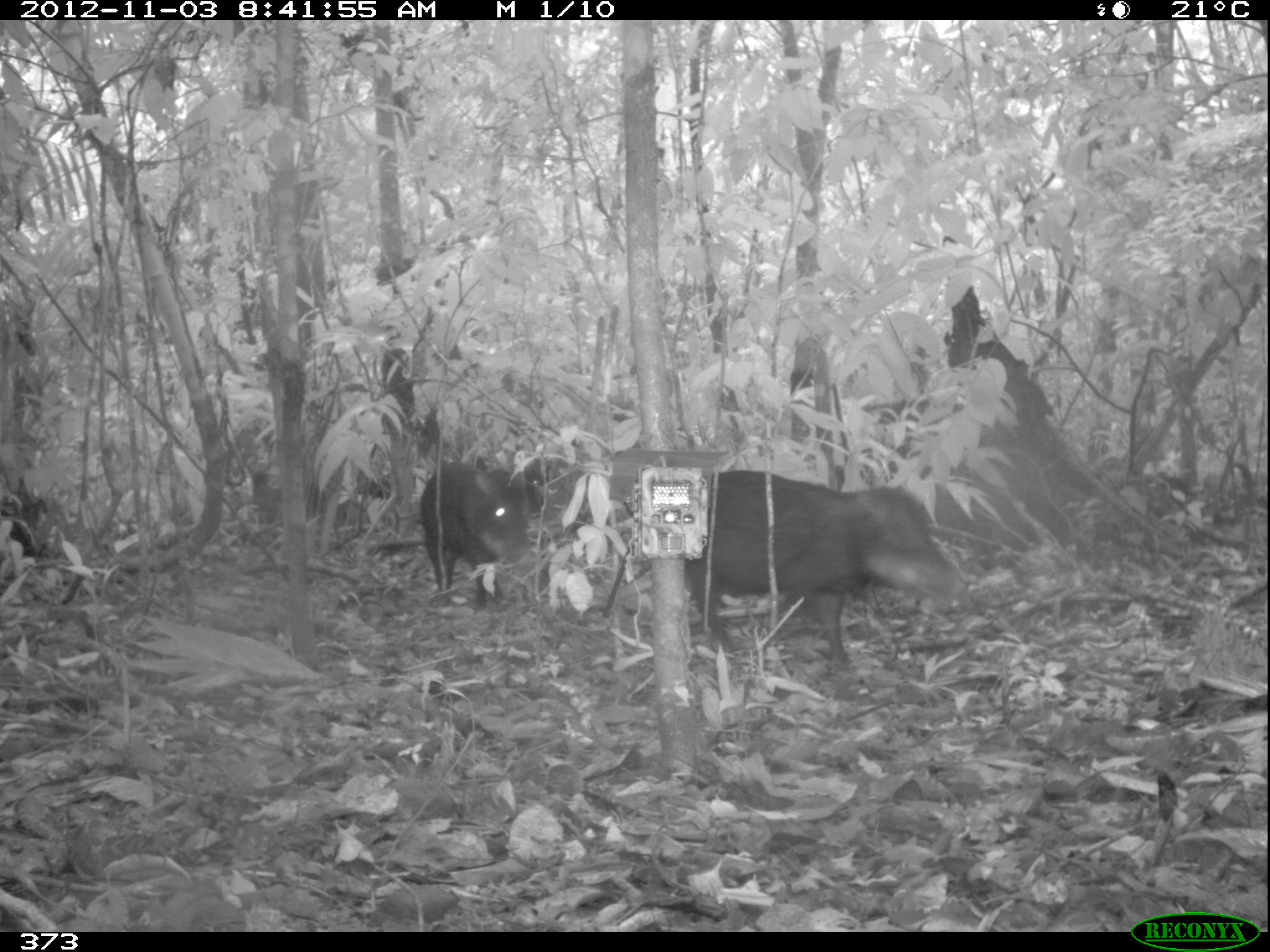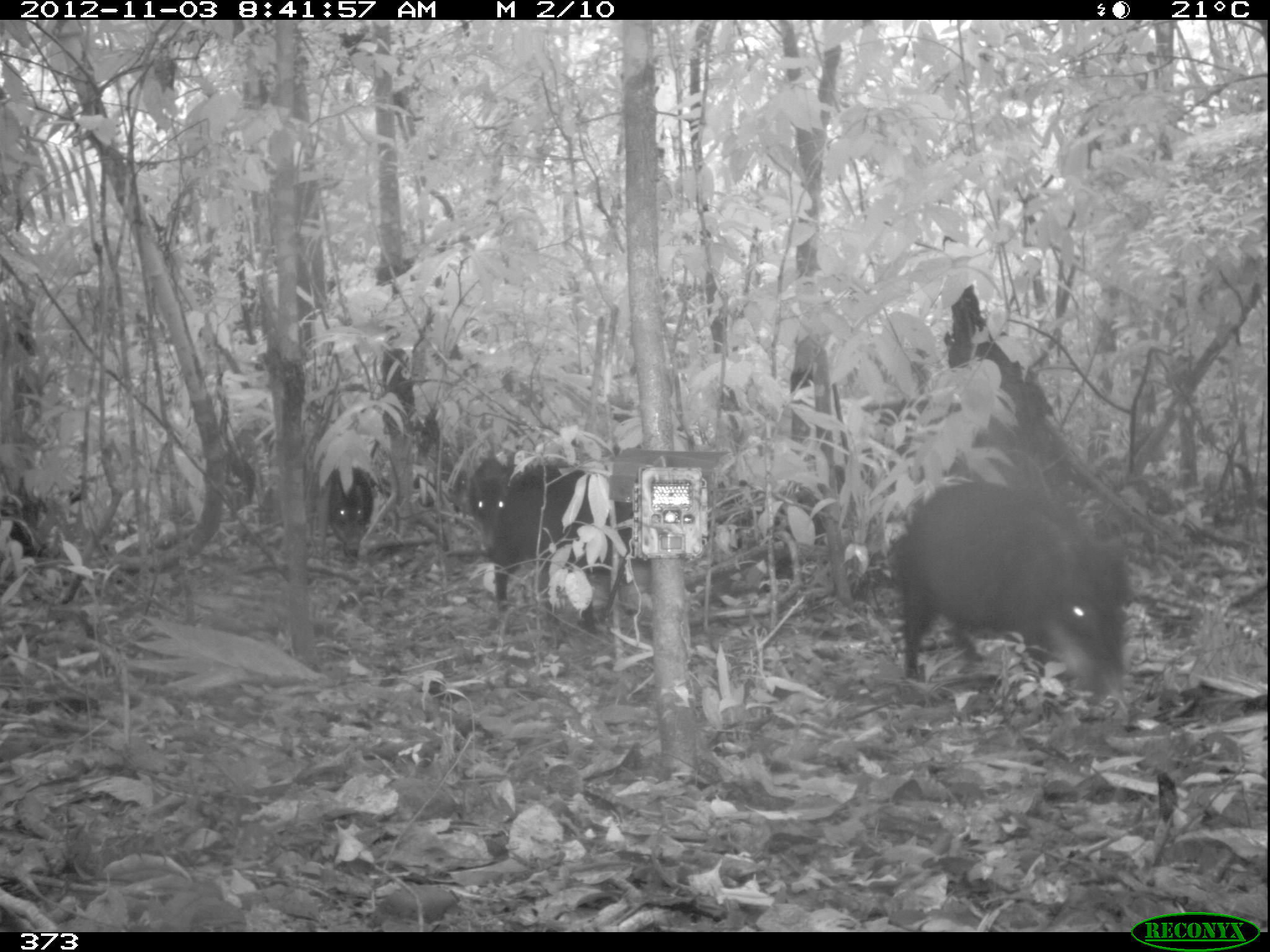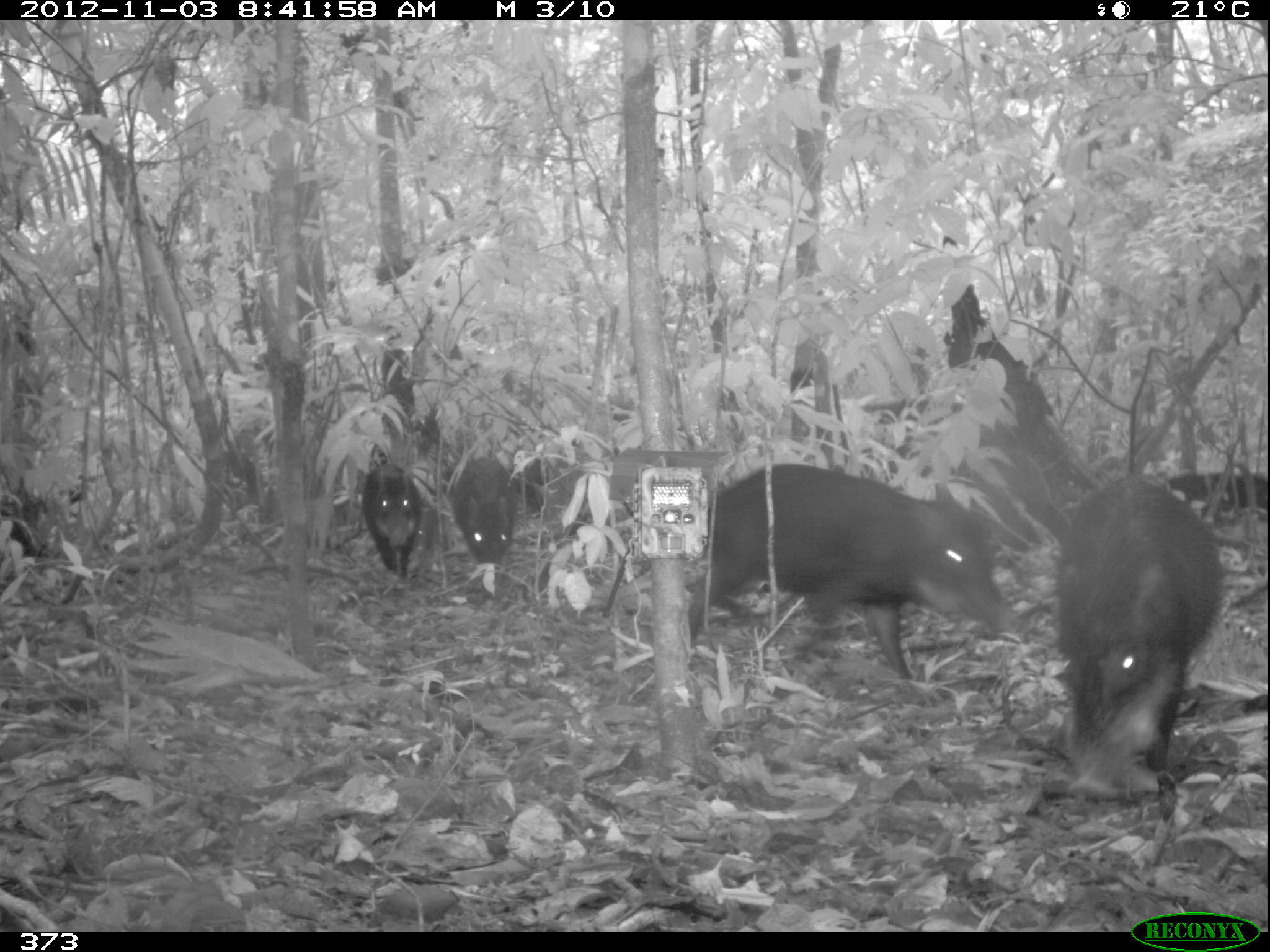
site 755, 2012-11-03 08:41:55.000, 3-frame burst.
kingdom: Animalia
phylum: Chordata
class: Mammalia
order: Artiodactyla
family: Tayassuidae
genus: Tayassu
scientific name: Tayassu pecari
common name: white-lipped peccary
Tayassu pecari (white-lipped peccary).